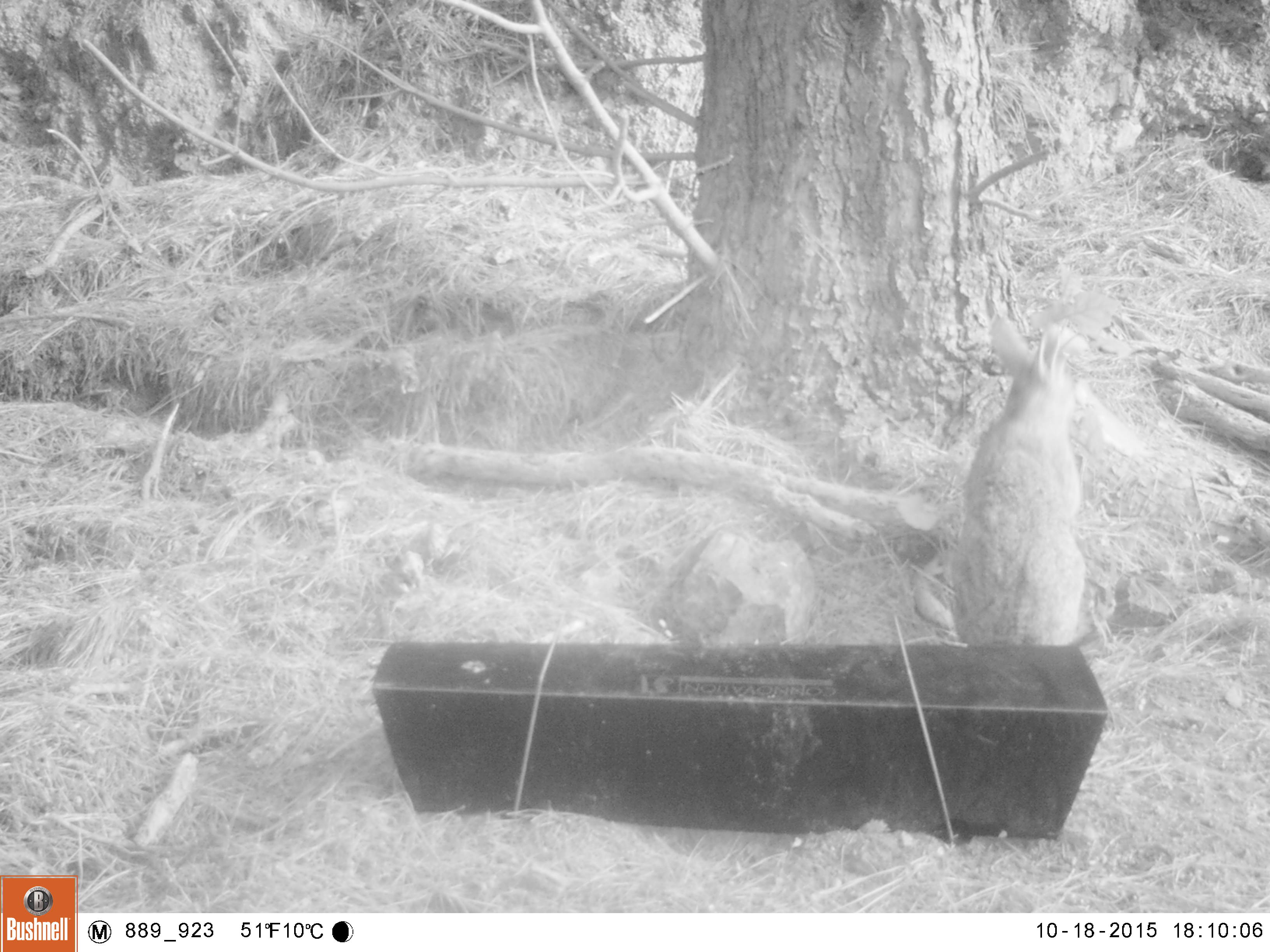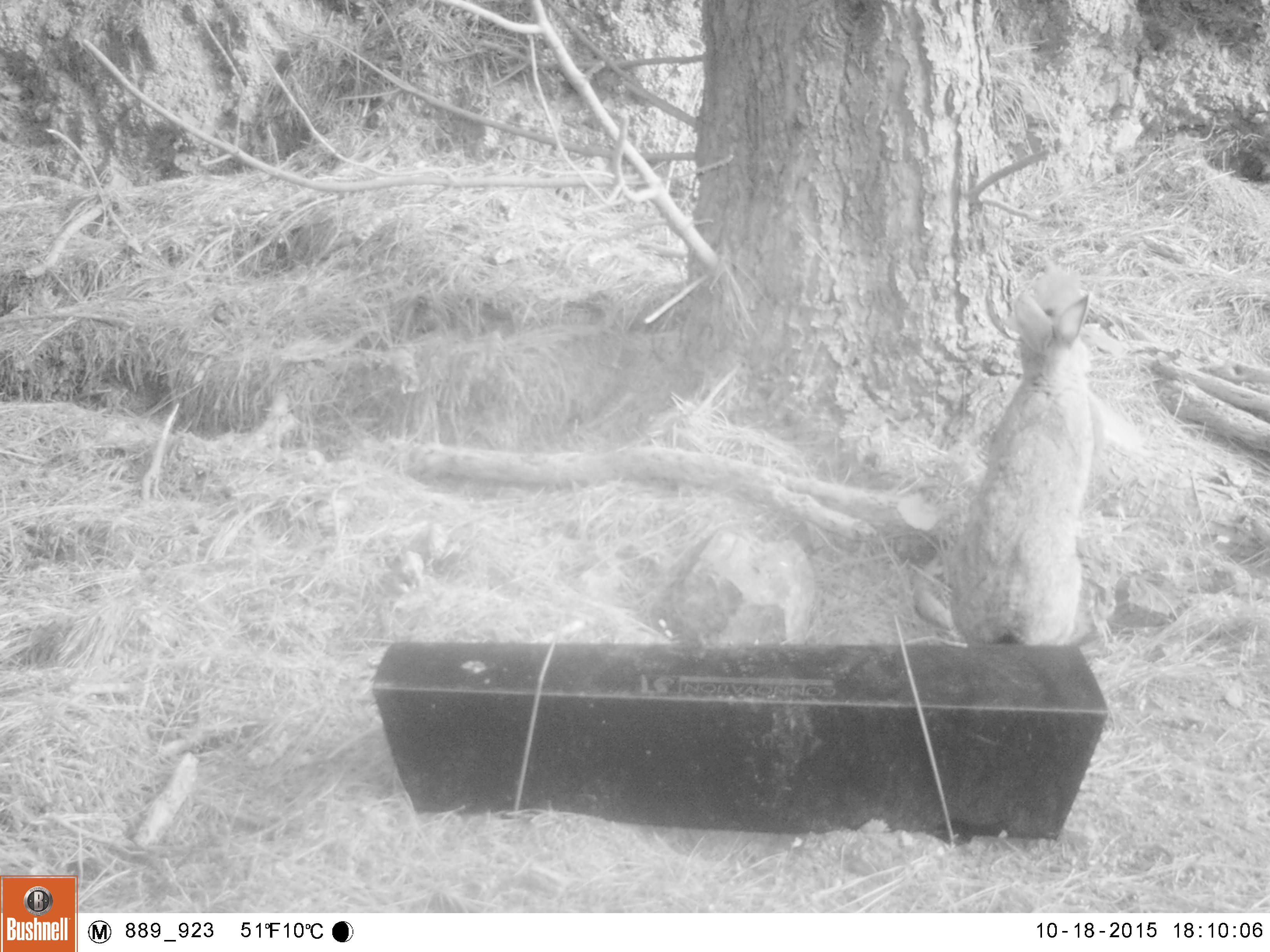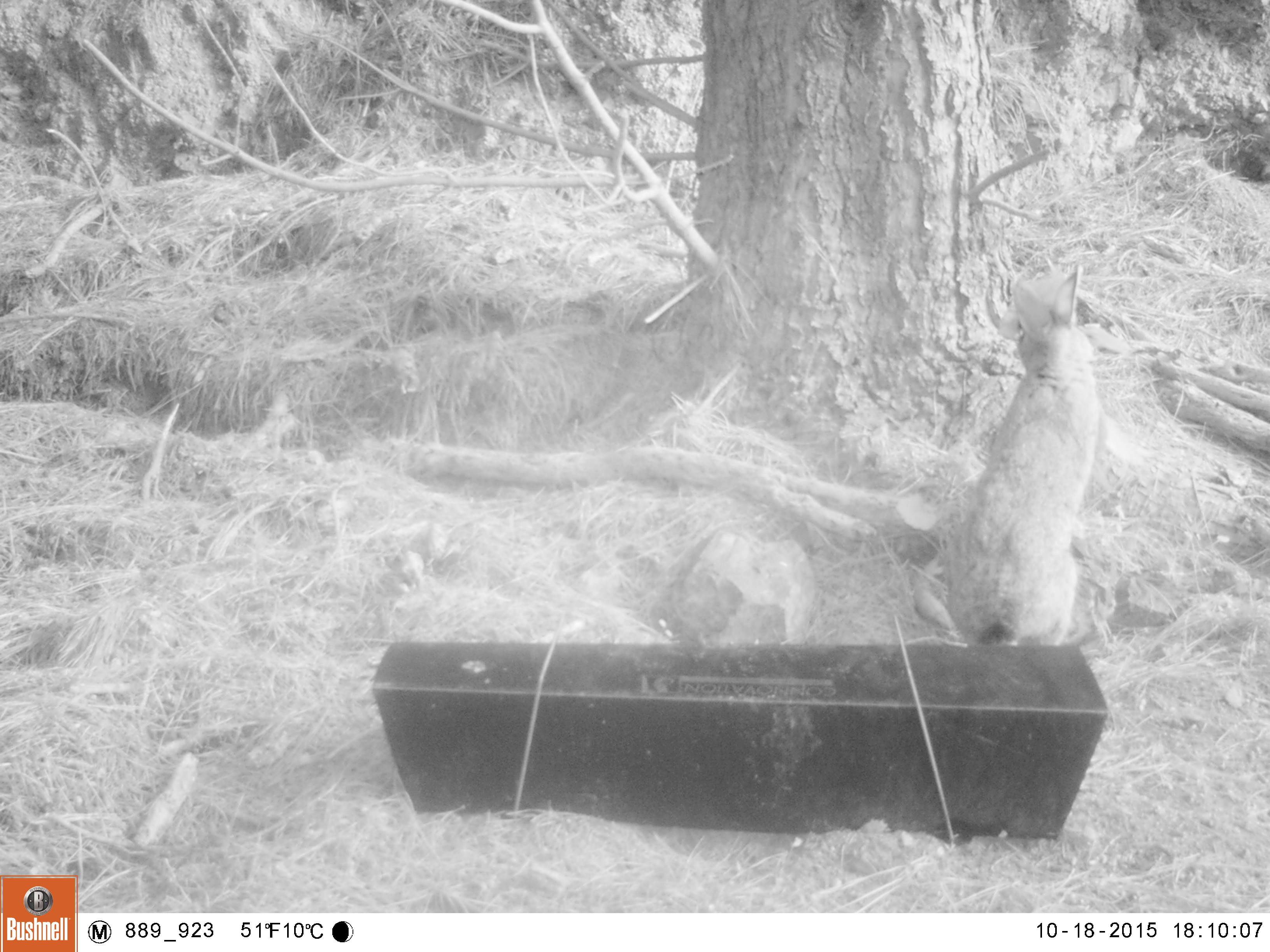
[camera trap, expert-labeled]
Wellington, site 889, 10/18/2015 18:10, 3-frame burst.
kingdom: Animalia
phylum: Chordata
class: Mammalia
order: Lagomorpha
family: Leporidae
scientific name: Leporidae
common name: rabbit